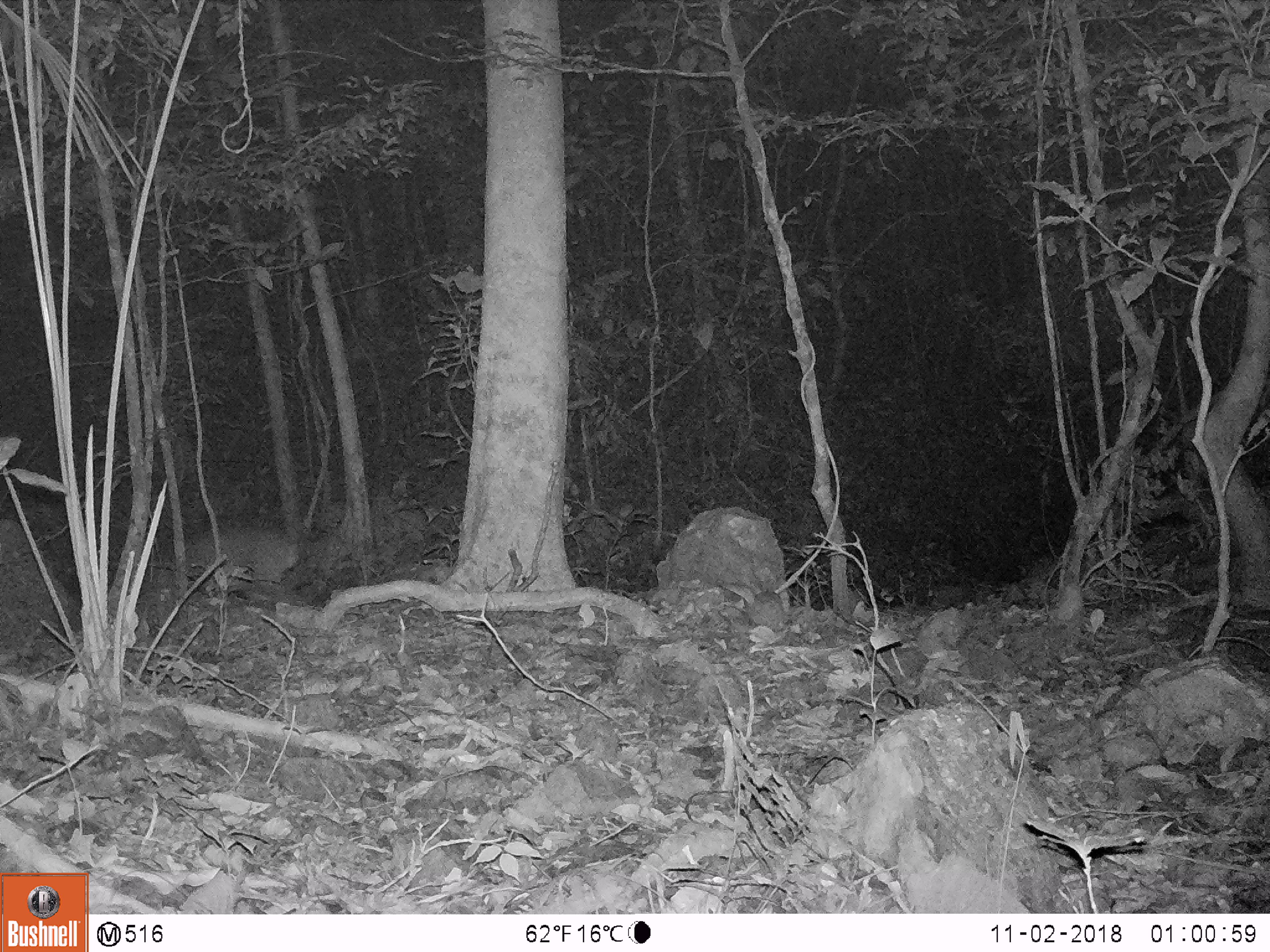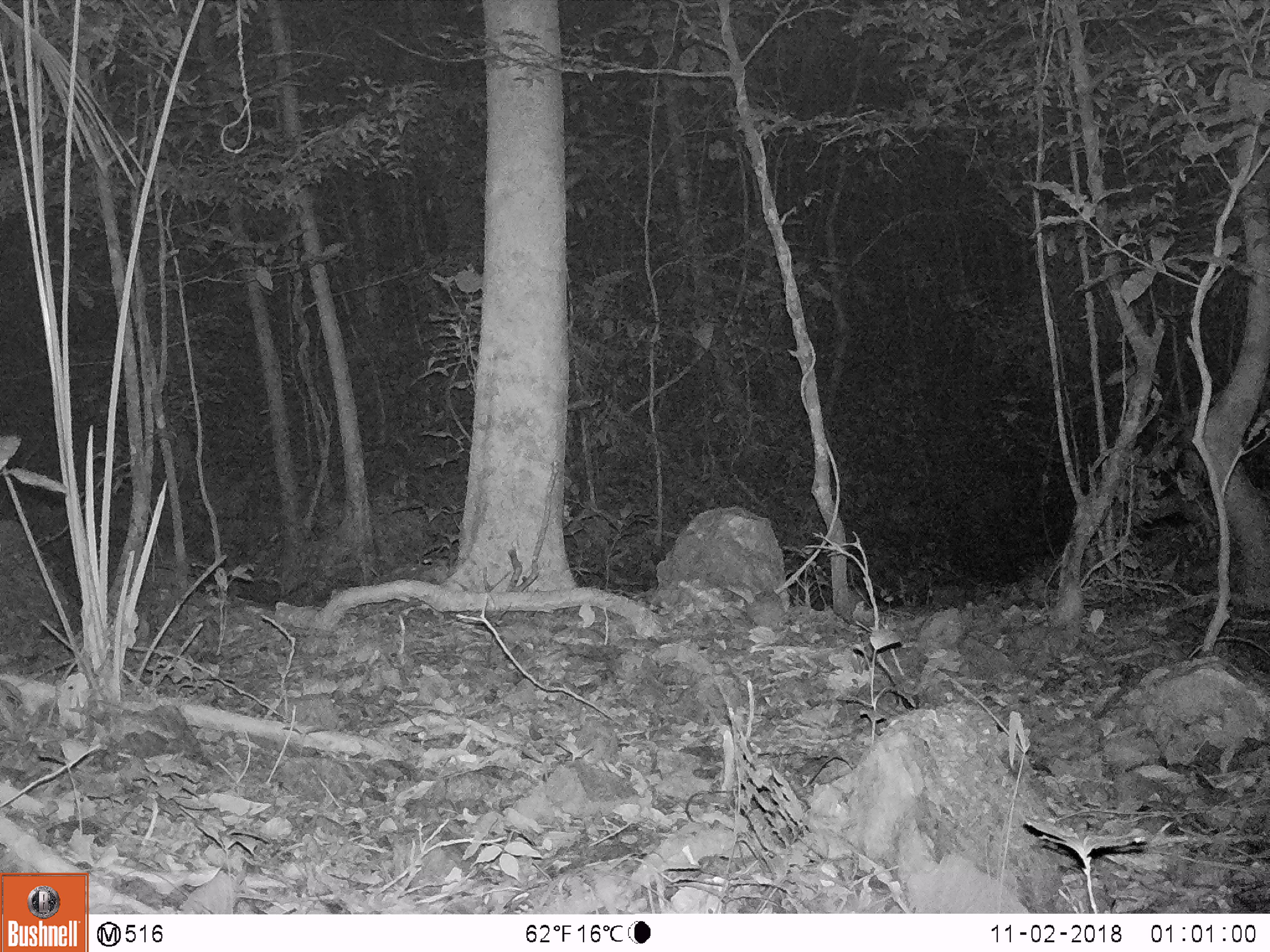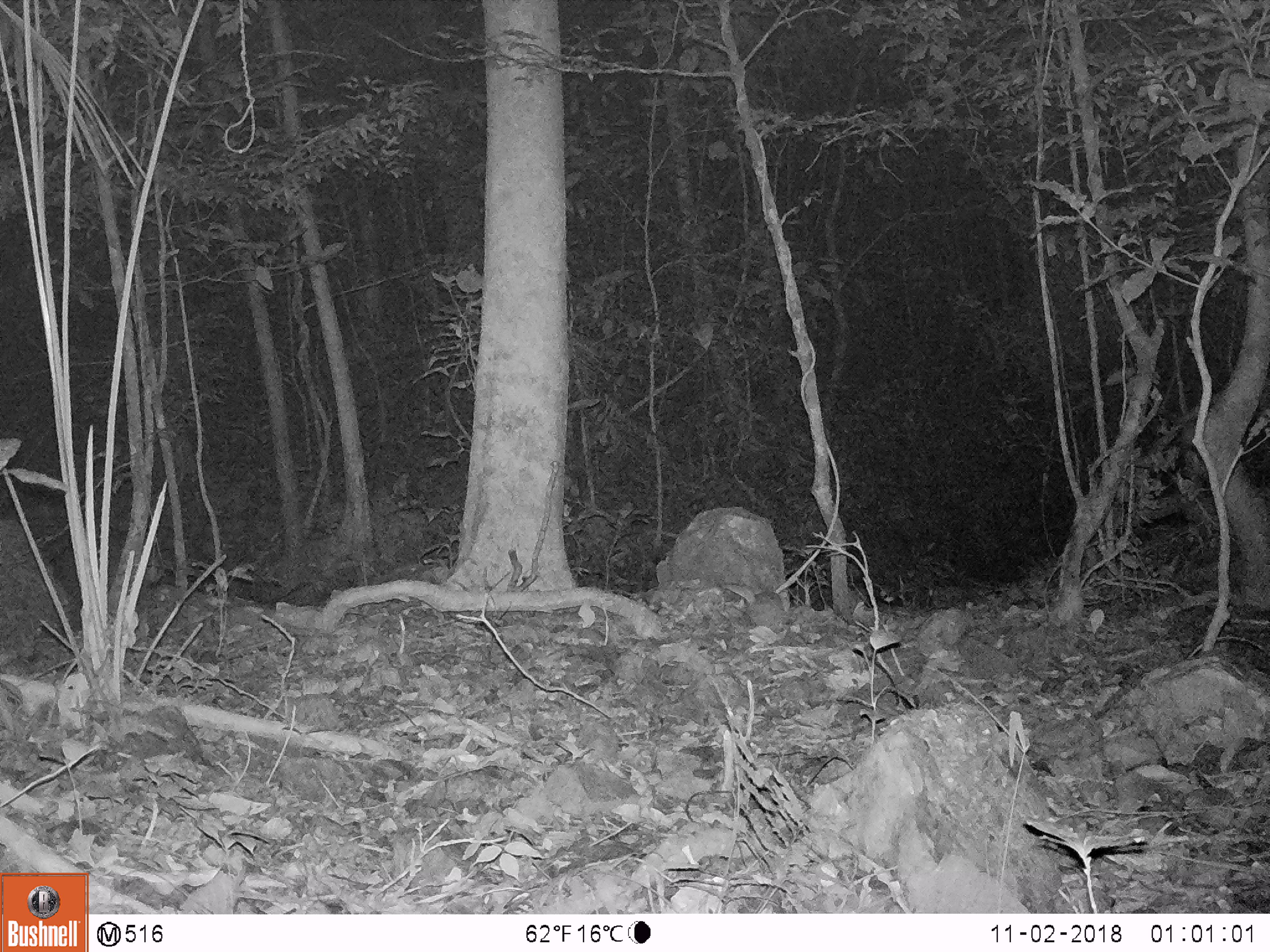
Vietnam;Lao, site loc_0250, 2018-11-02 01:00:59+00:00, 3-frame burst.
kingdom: Animalia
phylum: Chordata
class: Mammalia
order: Artiodactyla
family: Cervidae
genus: Muntiacus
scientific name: Muntiacus vuquangensis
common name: large-antlered muntjac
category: large antlered muntjac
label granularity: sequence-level